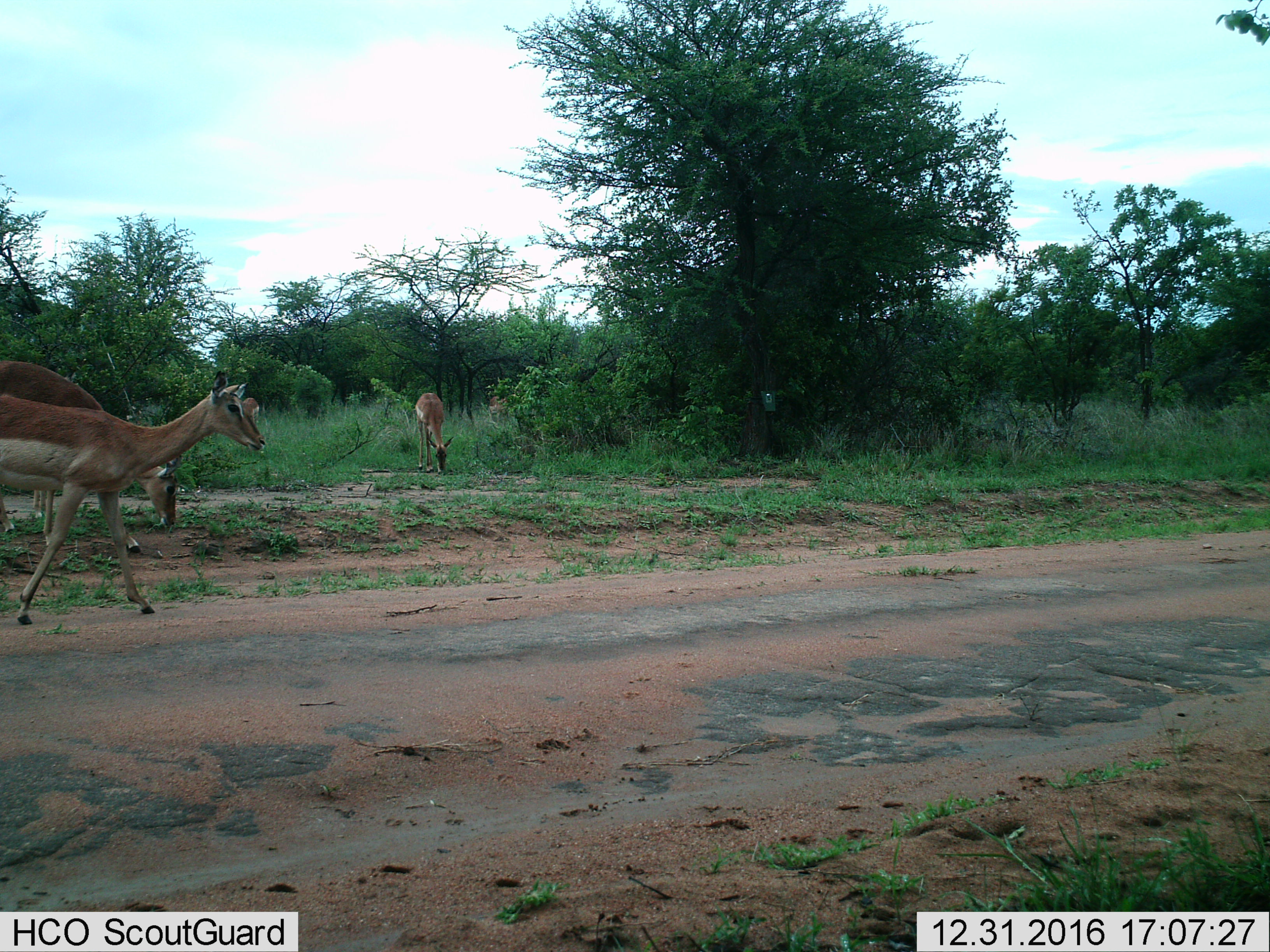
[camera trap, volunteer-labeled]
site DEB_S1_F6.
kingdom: Animalia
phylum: Chordata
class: Mammalia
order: Artiodactyla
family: Bovidae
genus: Aepyceros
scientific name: Aepyceros melampus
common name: impala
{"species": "impala (Aepyceros melampus)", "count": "4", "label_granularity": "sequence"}